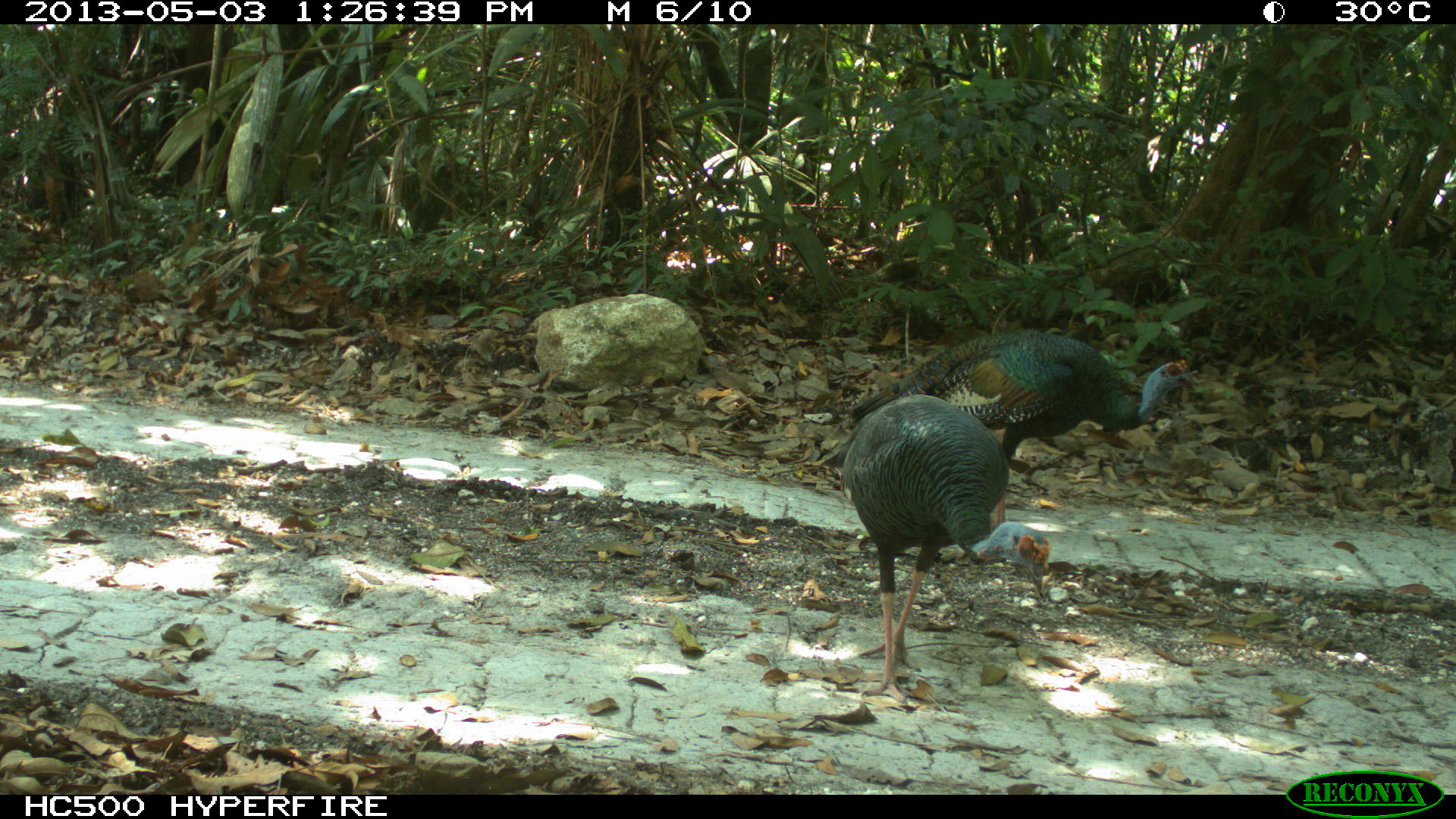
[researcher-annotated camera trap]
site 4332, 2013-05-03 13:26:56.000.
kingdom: Animalia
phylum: Chordata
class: Aves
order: Galliformes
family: Phasianidae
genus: Meleagris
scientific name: Meleagris ocellata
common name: ocellated turkey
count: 2